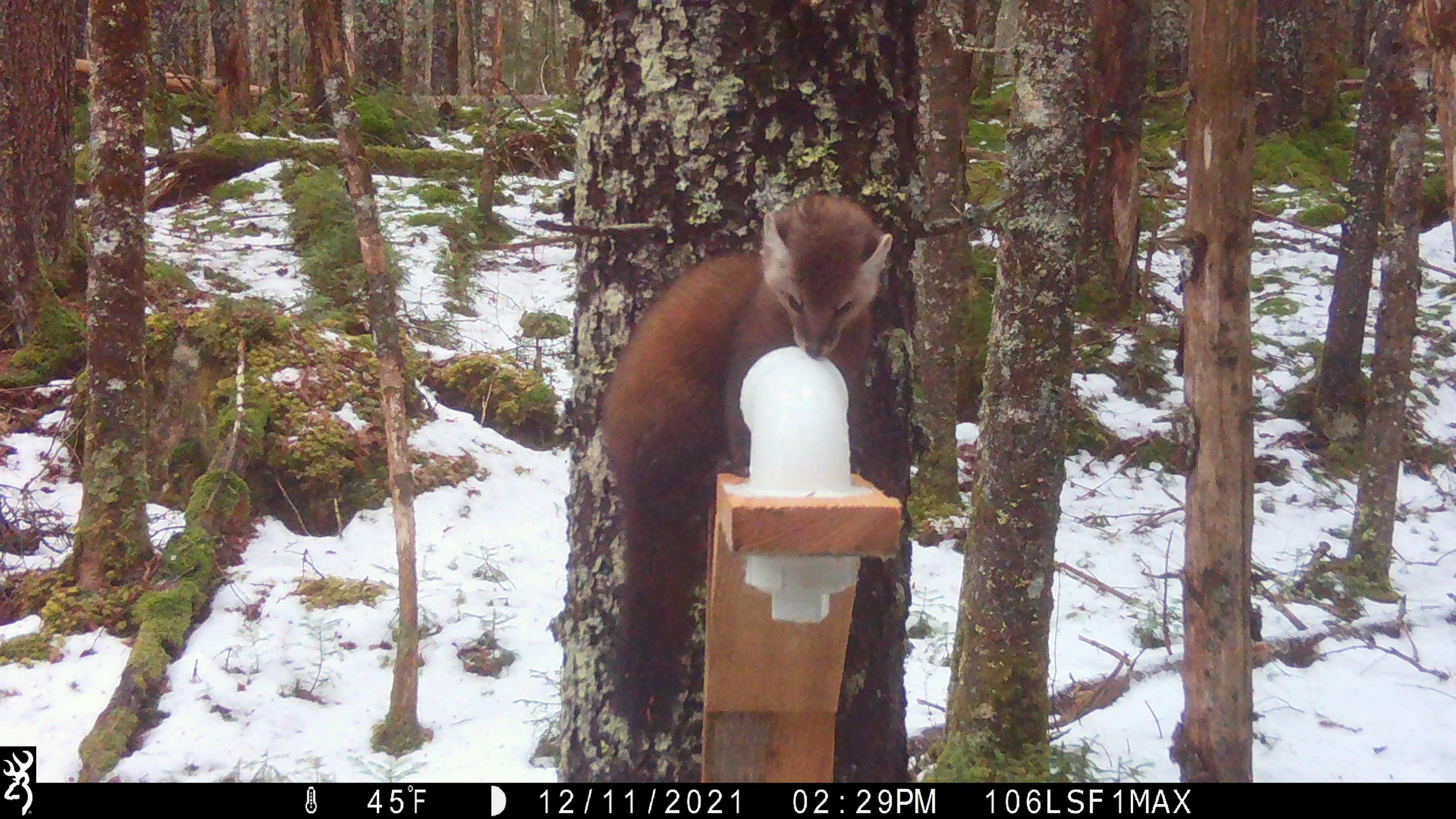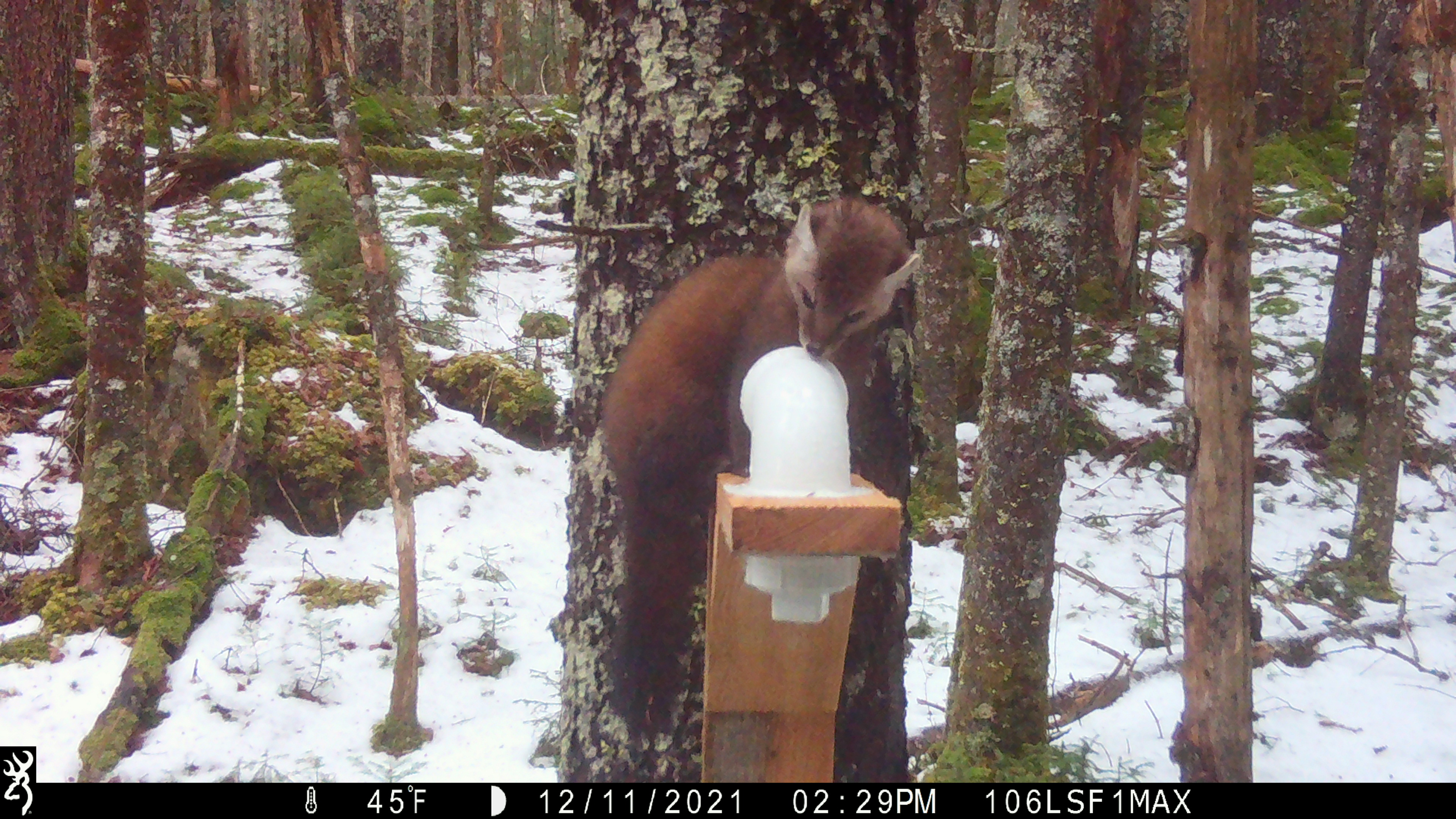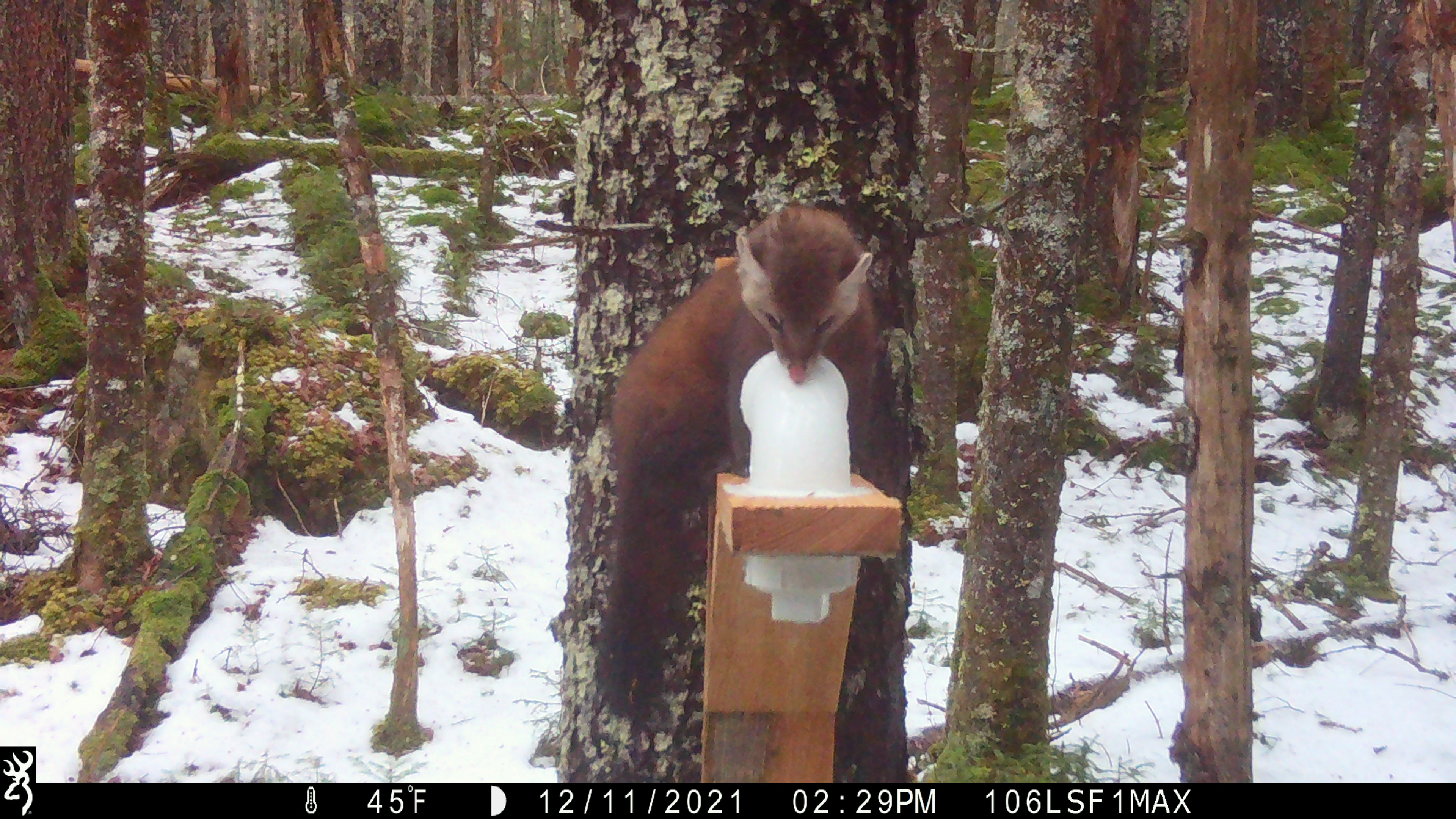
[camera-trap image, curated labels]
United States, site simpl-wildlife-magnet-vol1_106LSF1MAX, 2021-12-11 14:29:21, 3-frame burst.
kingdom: Animalia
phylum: Chordata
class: Mammalia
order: Carnivora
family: Mustelidae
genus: Martes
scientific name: Martes americana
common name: american marten